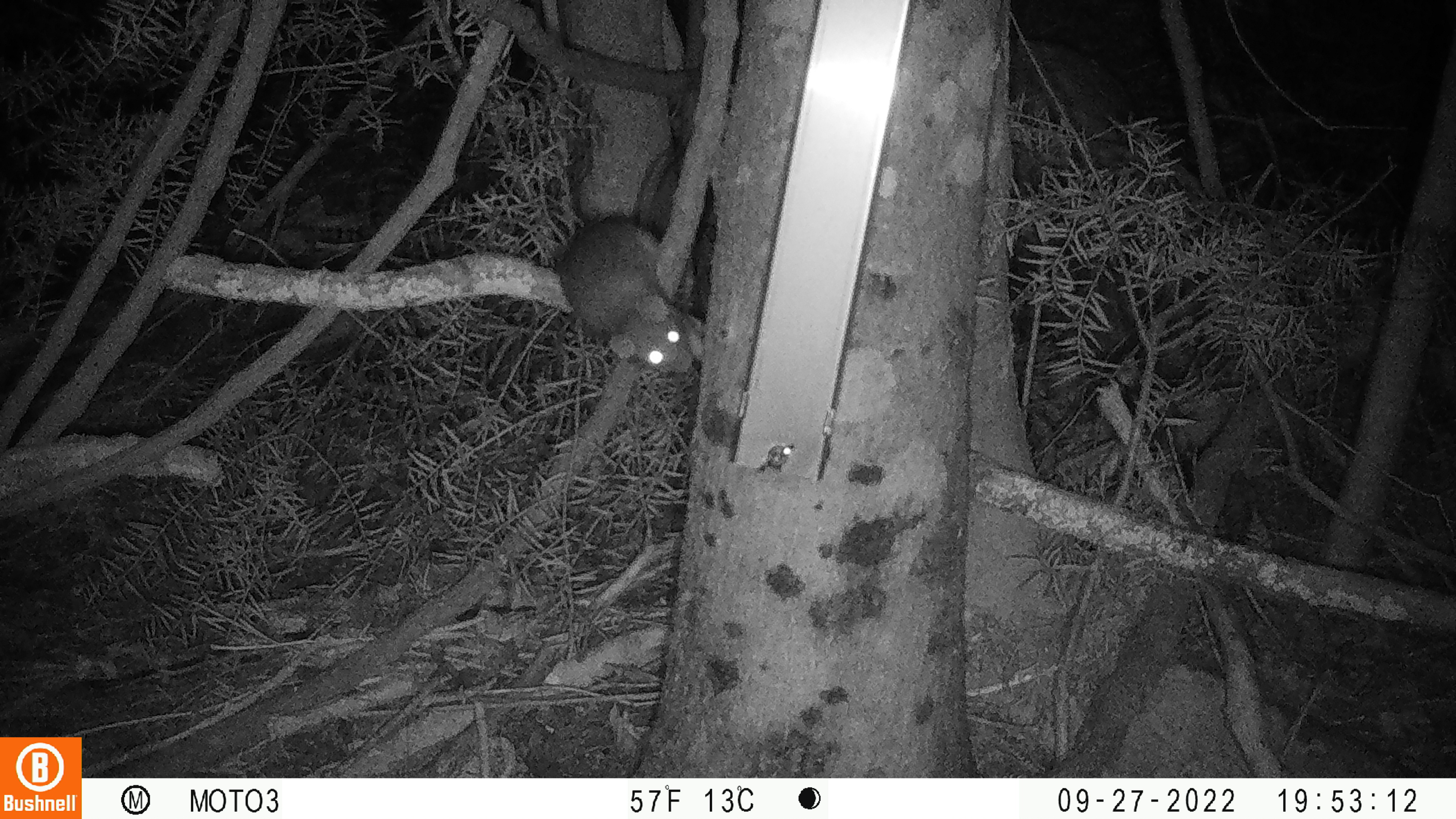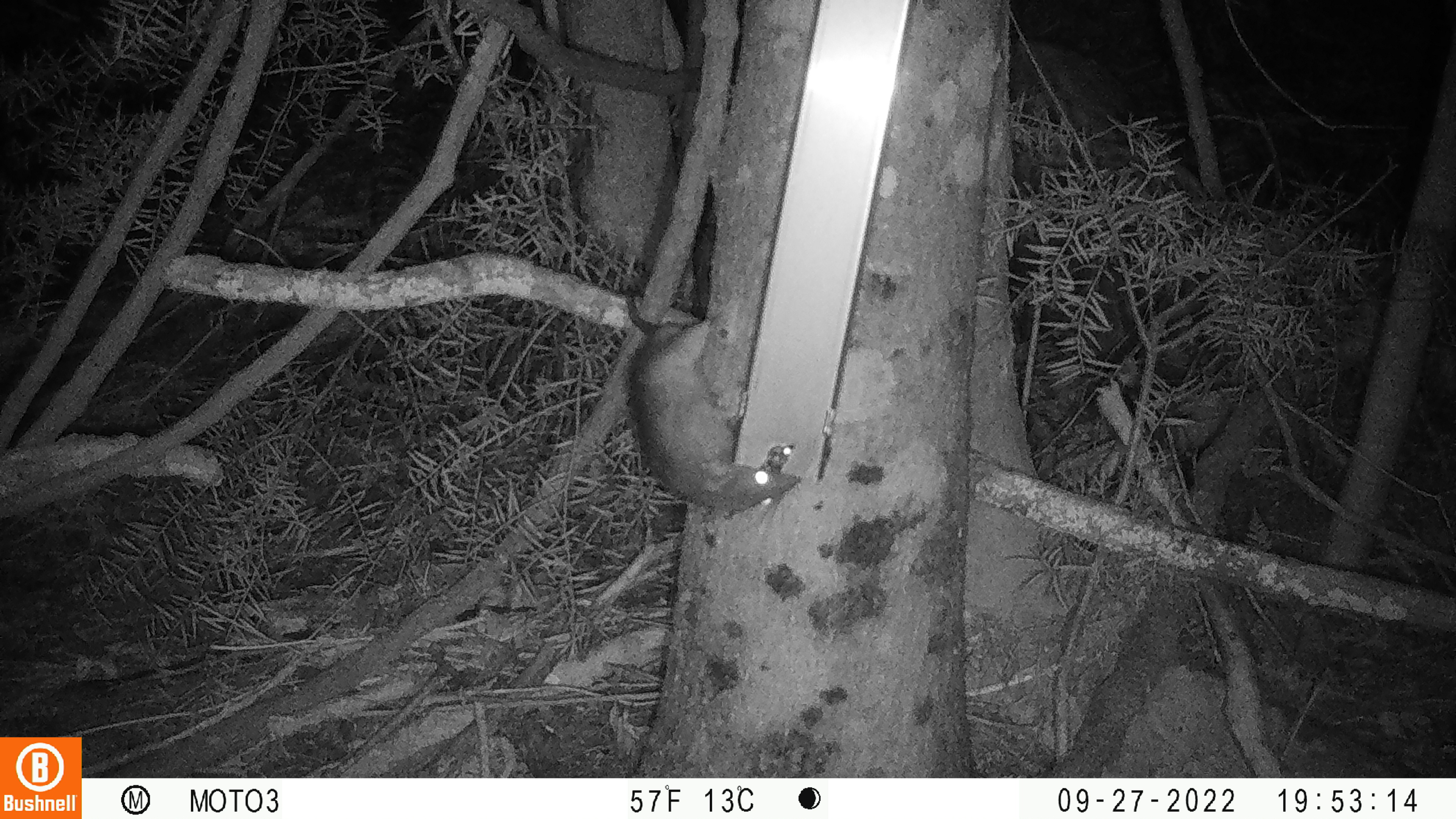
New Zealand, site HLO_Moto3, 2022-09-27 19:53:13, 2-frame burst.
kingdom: Animalia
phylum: Chordata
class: Mammalia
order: Rodentia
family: Muridae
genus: Rattus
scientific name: Rattus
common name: rat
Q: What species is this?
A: Rat (Rattus).